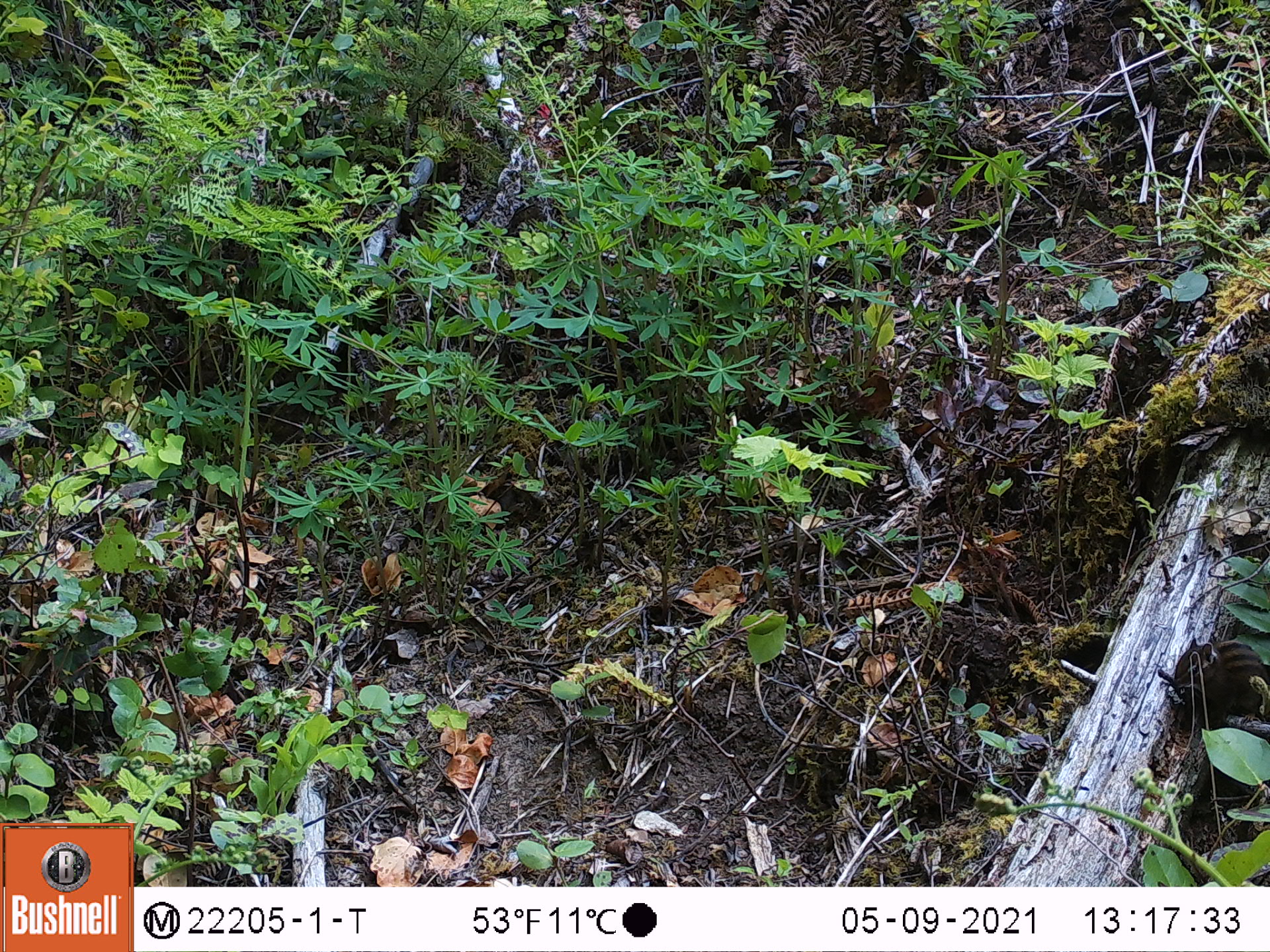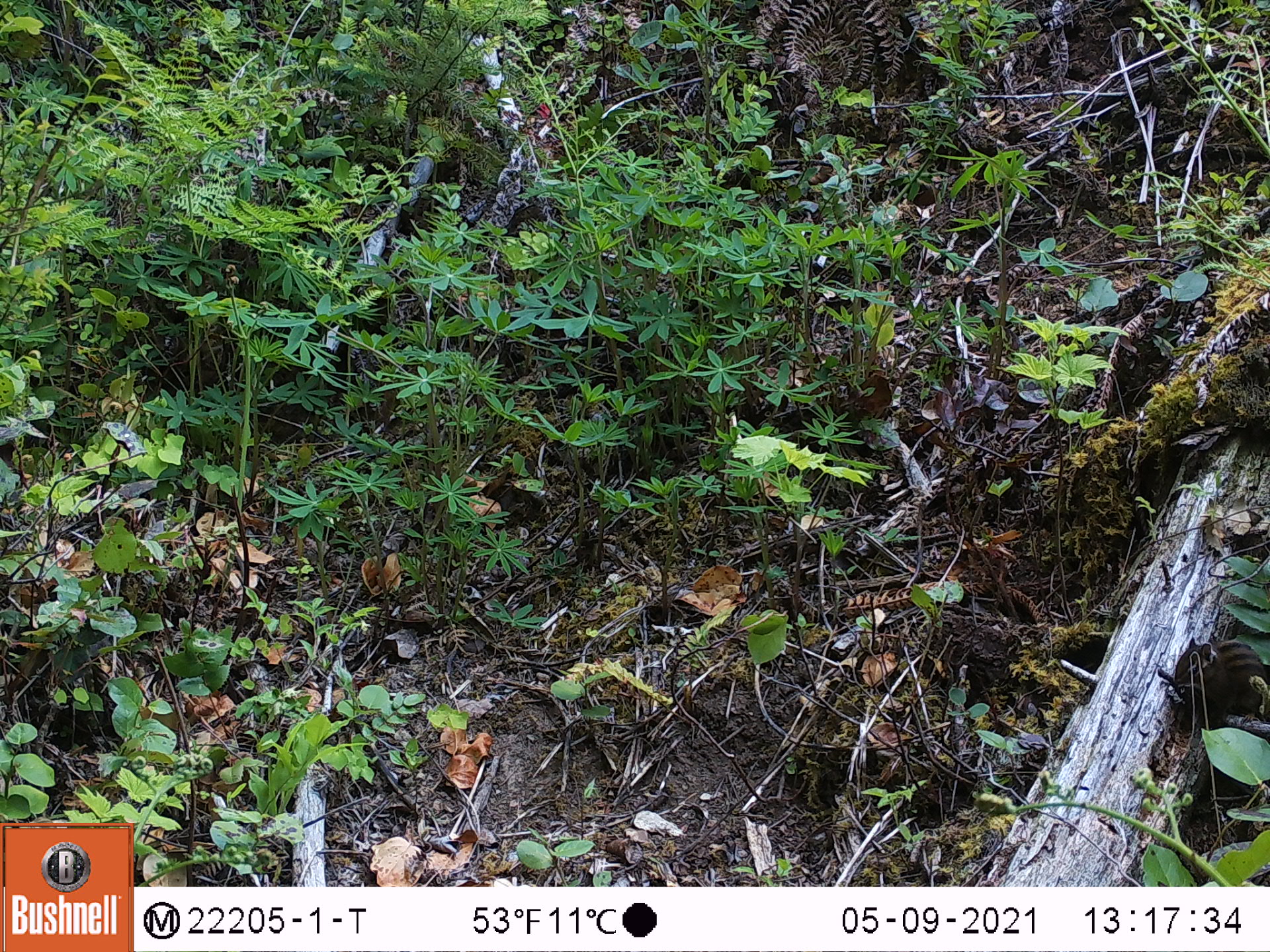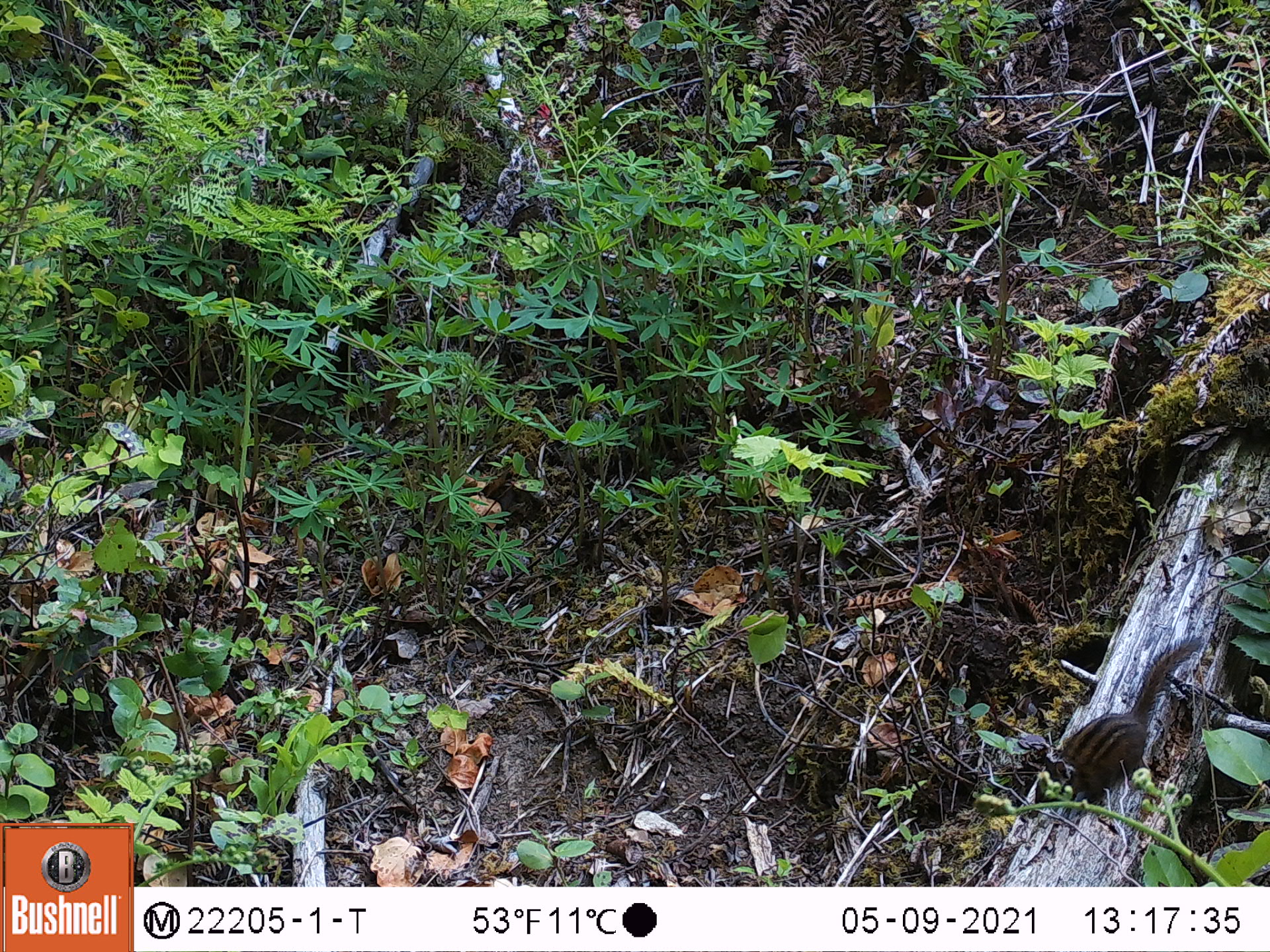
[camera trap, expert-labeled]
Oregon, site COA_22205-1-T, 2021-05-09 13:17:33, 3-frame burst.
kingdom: Animalia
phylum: Chordata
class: Mammalia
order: Rodentia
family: Sciuridae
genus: Neotamias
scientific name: Neotamias townsendii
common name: townsend's chipmunk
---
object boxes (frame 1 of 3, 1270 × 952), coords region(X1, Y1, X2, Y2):
townsend's chipmunk: region(1149, 618, 1269, 743)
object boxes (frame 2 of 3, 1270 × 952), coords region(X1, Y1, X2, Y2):
townsend's chipmunk: region(1144, 620, 1269, 750)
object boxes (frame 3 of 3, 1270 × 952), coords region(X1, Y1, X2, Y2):
townsend's chipmunk: region(1012, 612, 1226, 838)